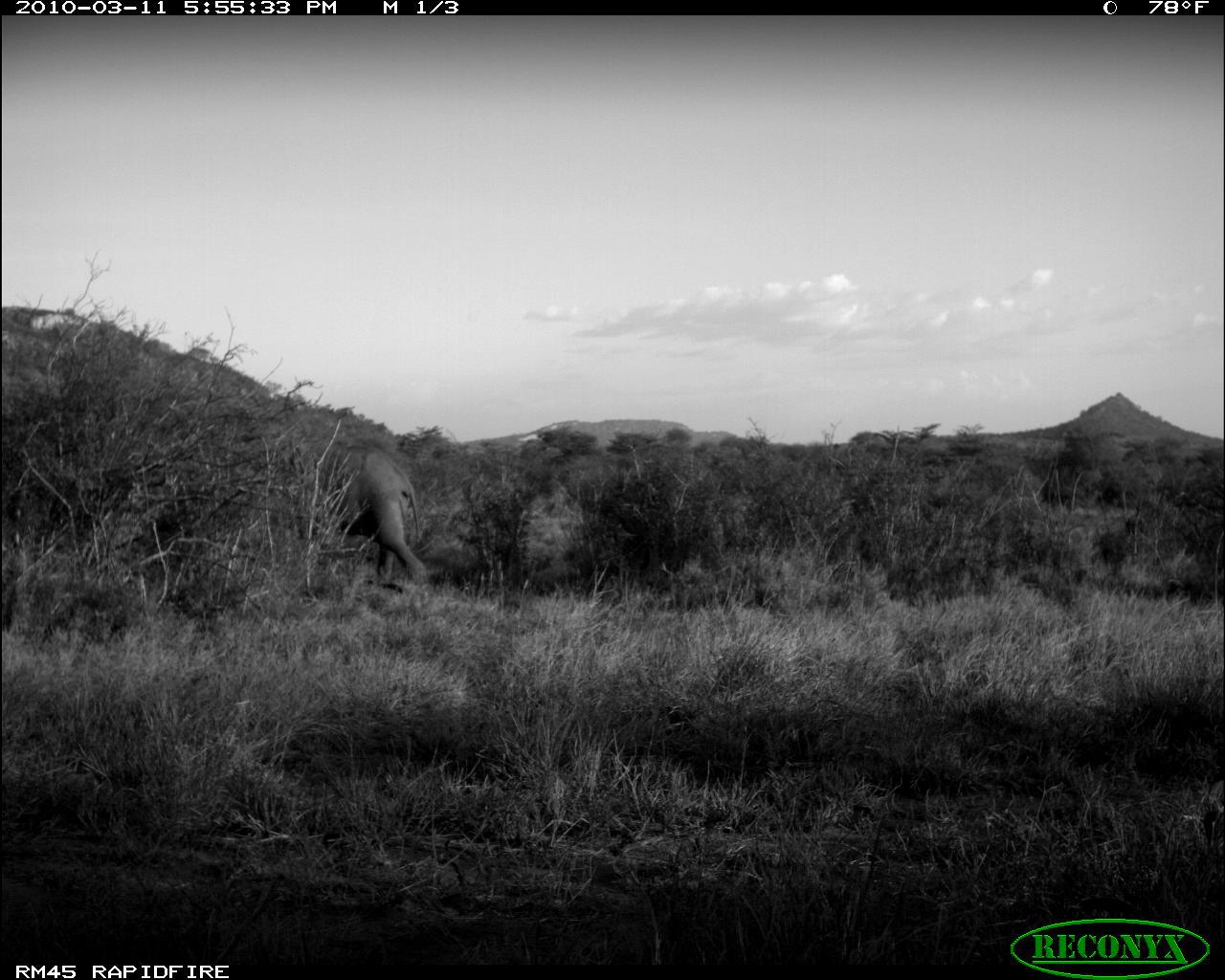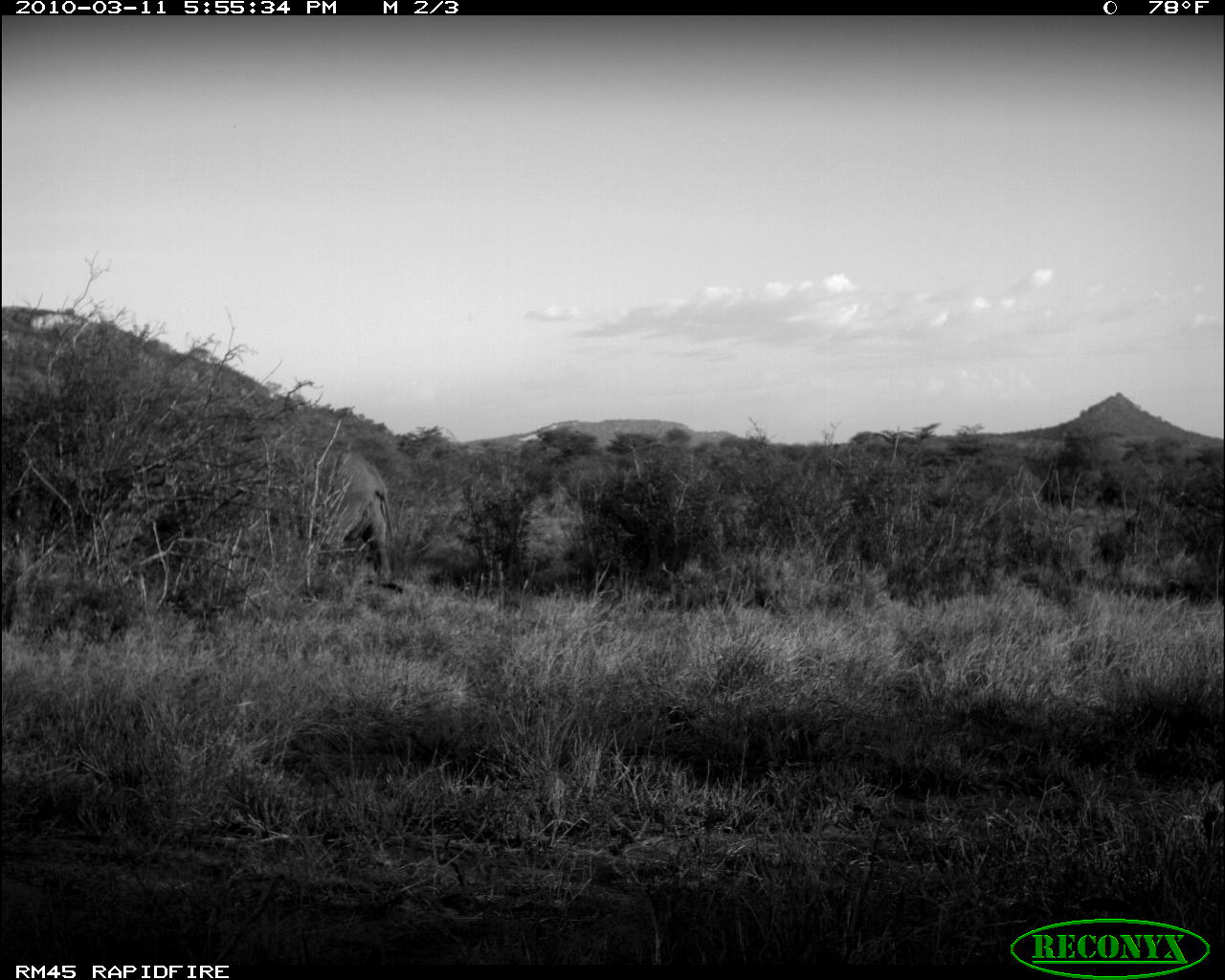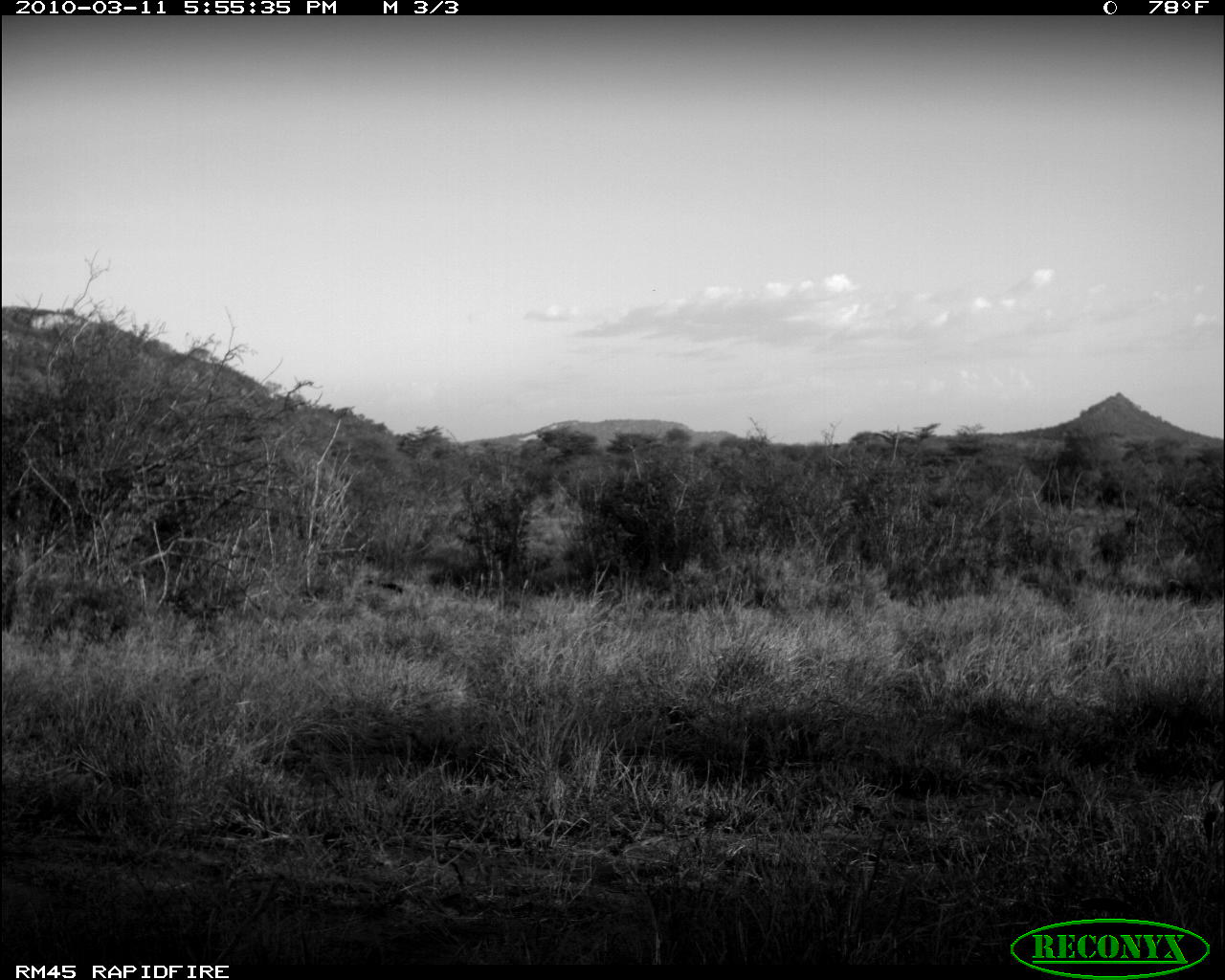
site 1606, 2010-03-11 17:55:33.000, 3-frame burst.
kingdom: Animalia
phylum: Chordata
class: Mammalia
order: Proboscidea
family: Elephantidae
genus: Loxodonta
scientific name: Loxodonta africana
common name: african bush elephant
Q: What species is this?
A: Loxodonta africana (african bush elephant).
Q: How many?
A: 1.